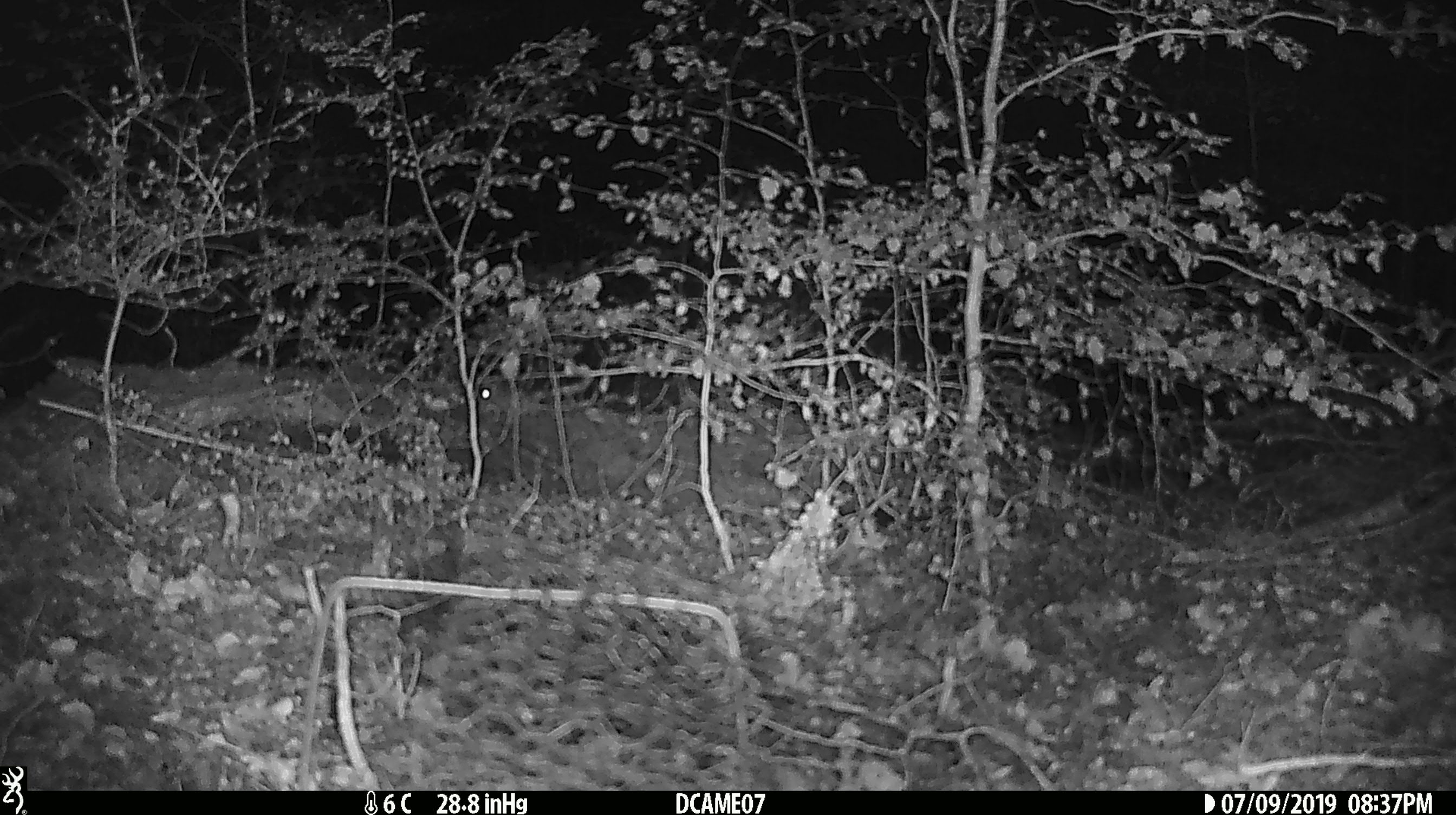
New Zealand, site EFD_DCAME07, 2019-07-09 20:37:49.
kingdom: Animalia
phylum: Chordata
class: Mammalia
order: Rodentia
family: Muridae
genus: Mus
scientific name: Mus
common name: mouse